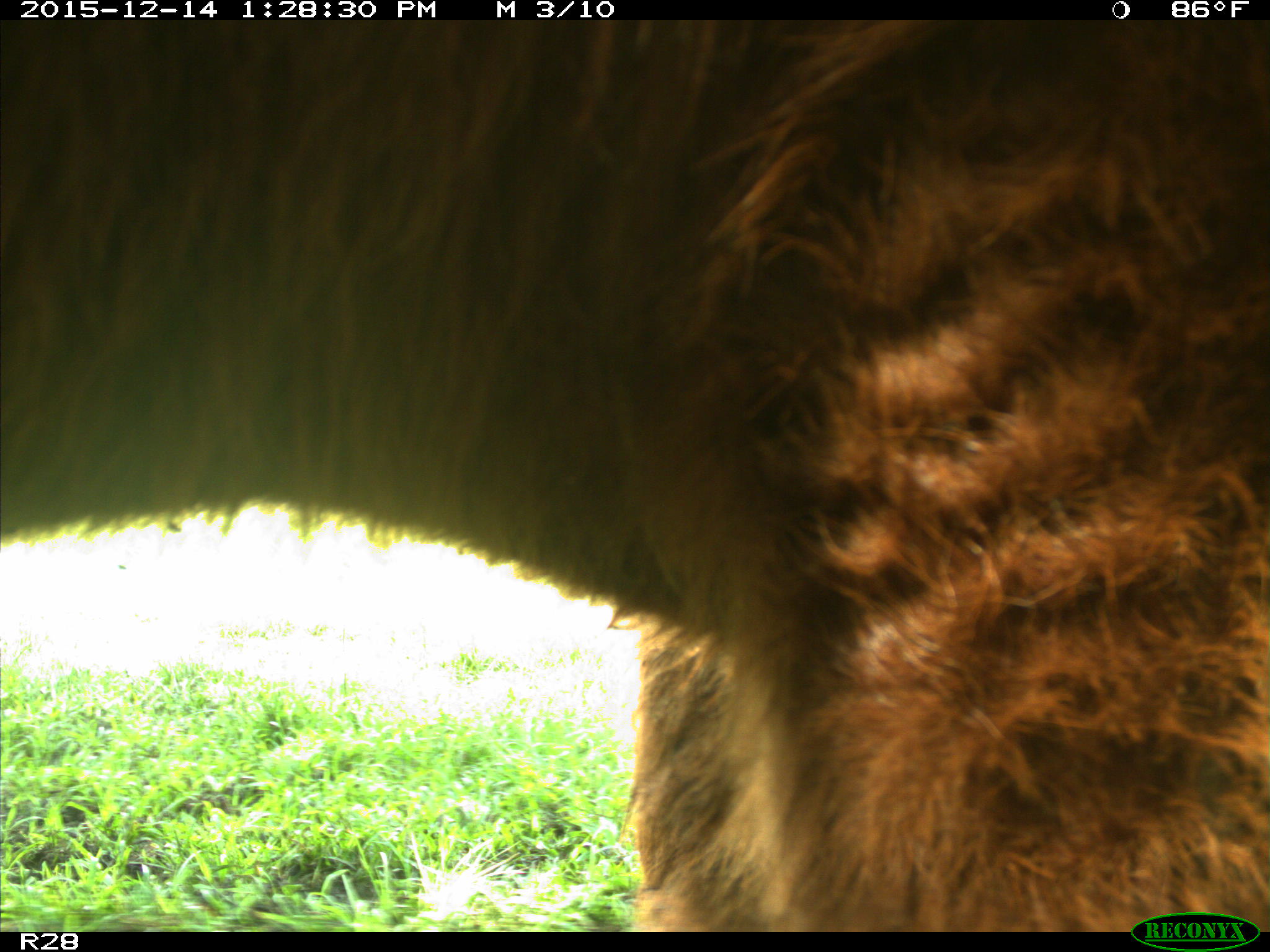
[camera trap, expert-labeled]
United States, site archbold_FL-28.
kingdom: Animalia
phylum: Chordata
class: Mammalia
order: Artiodactyla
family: Bovidae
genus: Bos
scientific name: Bos taurus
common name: domestic cow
Bos taurus (domestic cow).